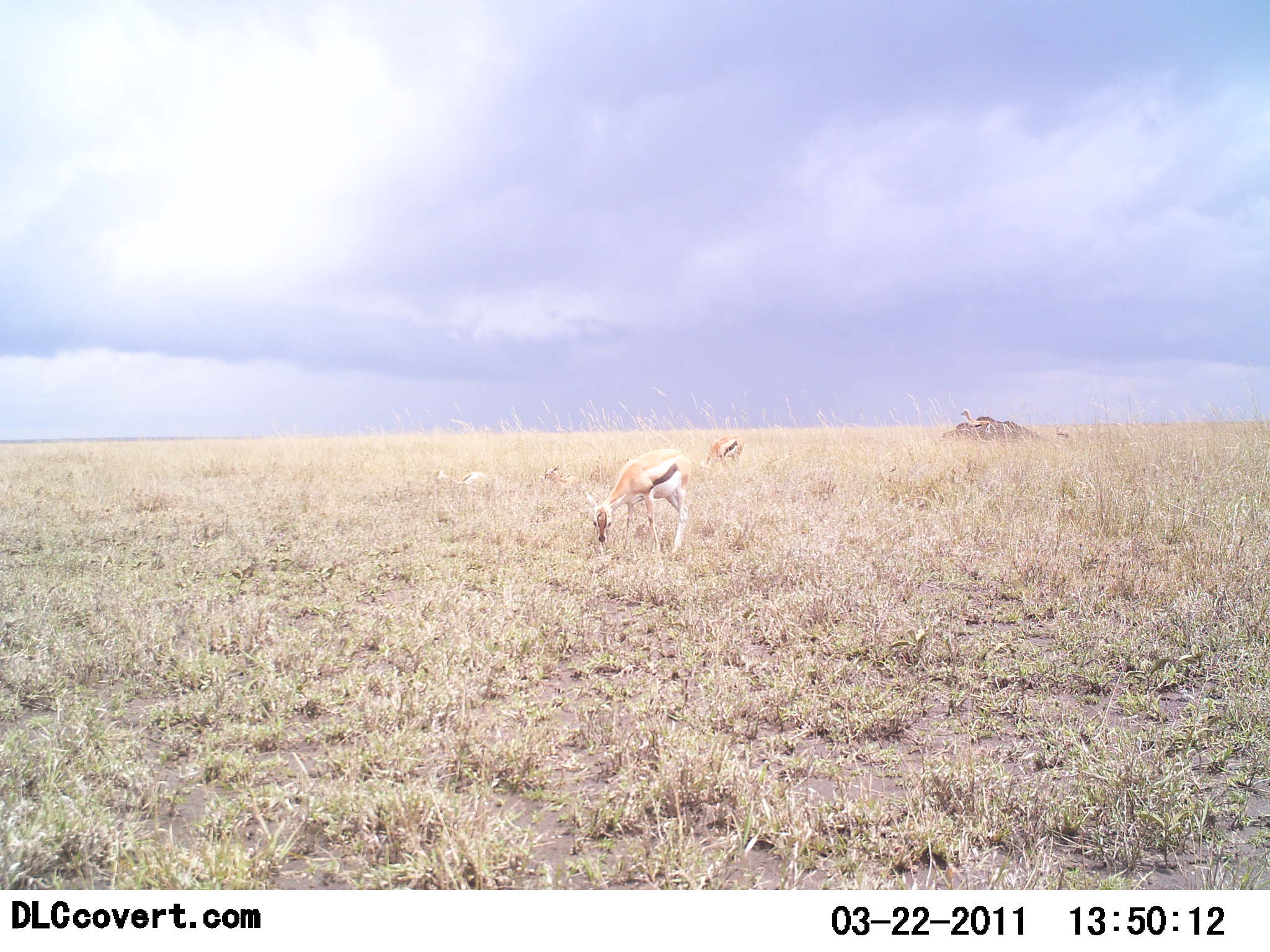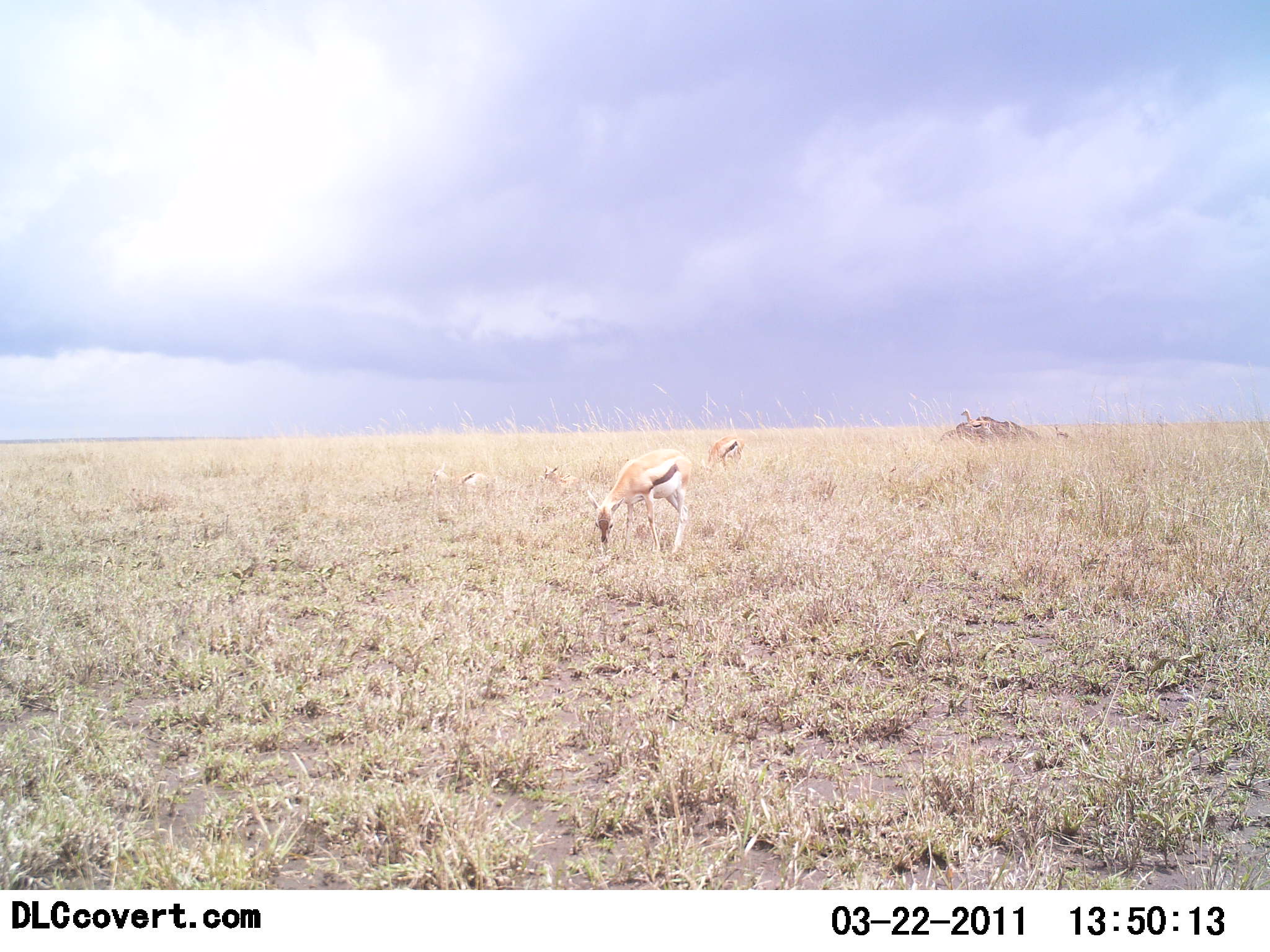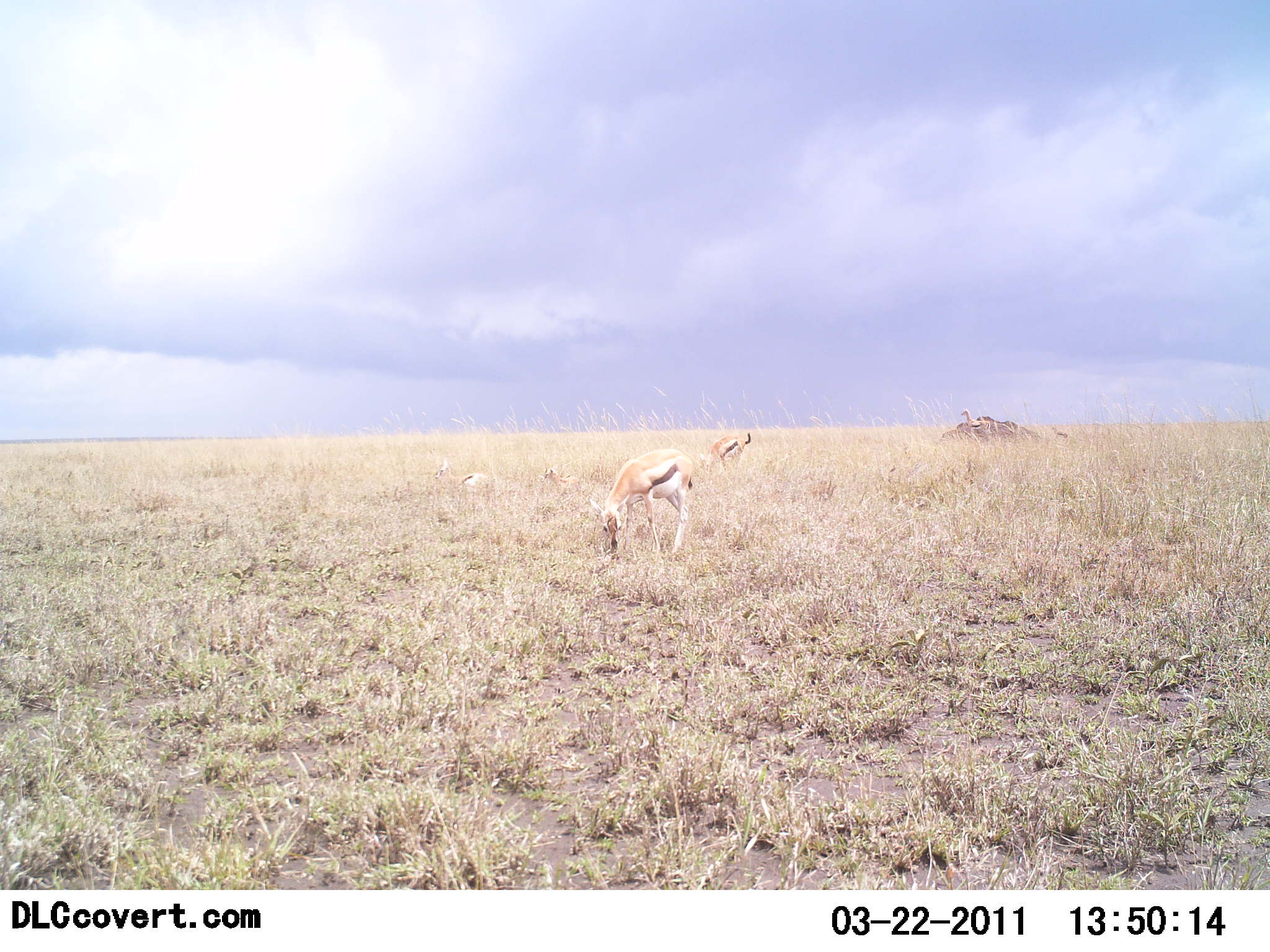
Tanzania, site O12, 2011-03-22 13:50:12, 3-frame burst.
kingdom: Animalia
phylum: Chordata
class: Mammalia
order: Artiodactyla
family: Bovidae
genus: Eudorcas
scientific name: Eudorcas thomsonii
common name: thomson's gazelle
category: gazellethomsons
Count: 4.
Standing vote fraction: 23%.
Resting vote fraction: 15%.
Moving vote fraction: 8%.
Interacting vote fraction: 0%.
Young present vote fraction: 15%.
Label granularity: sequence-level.